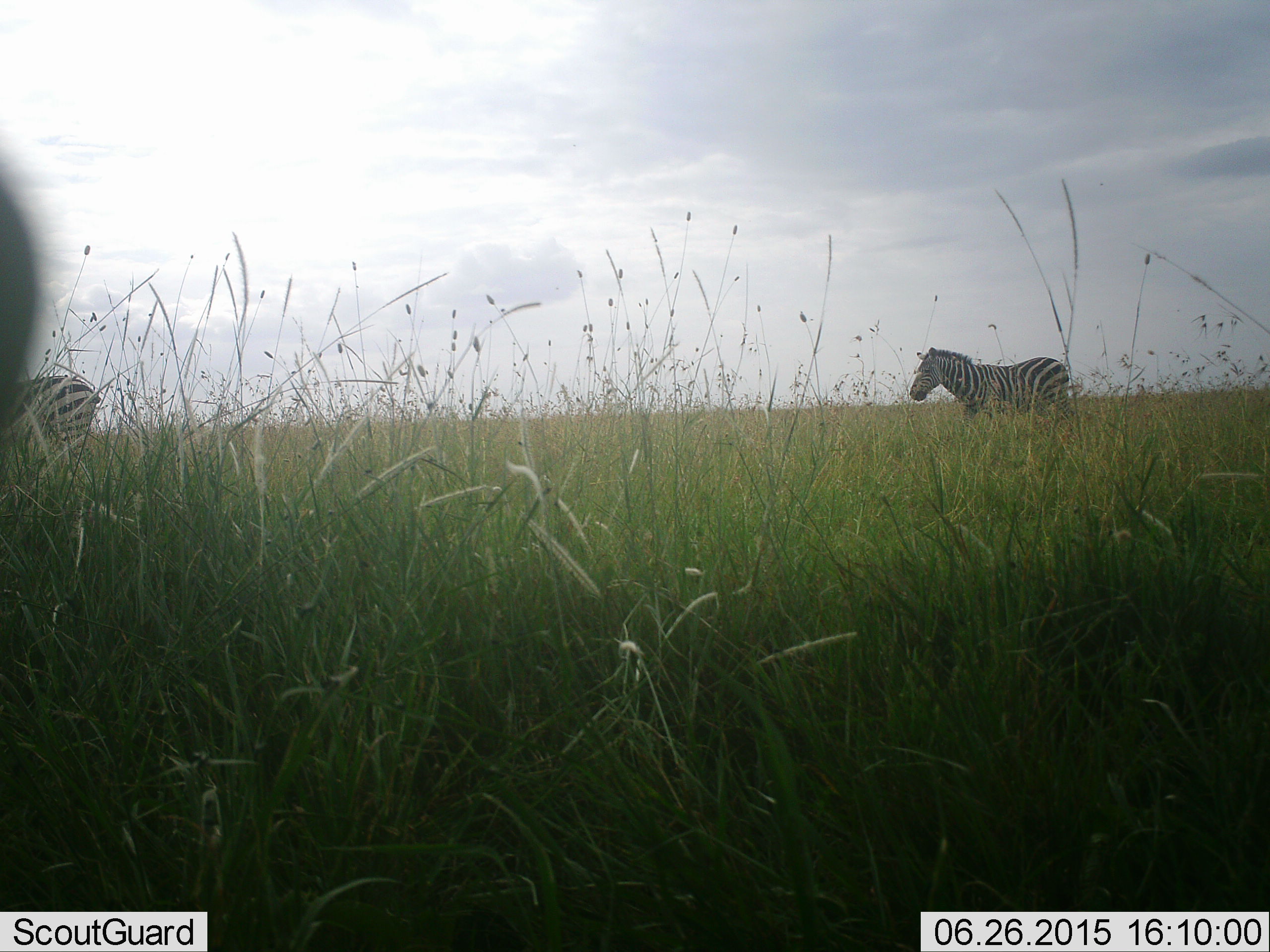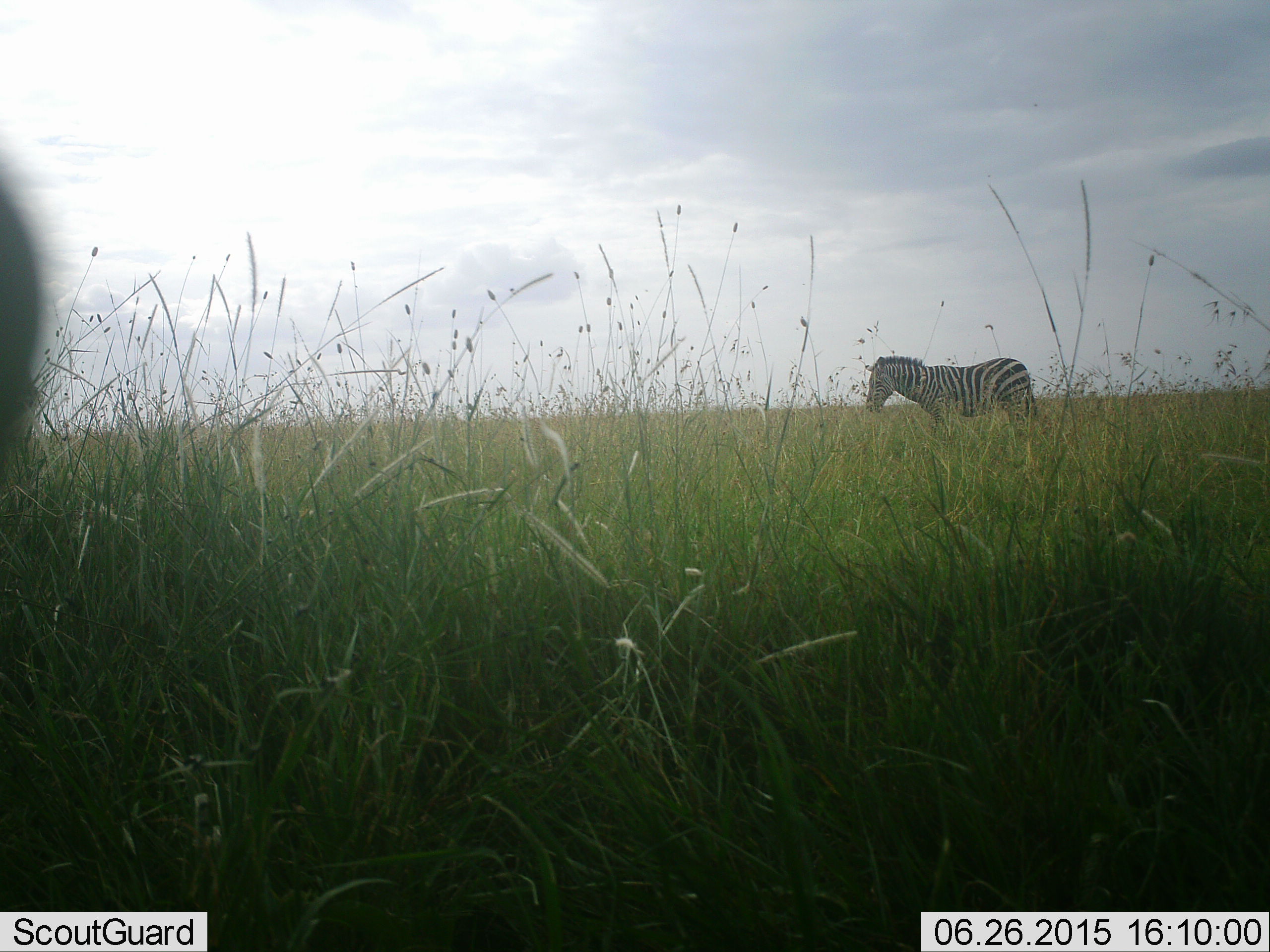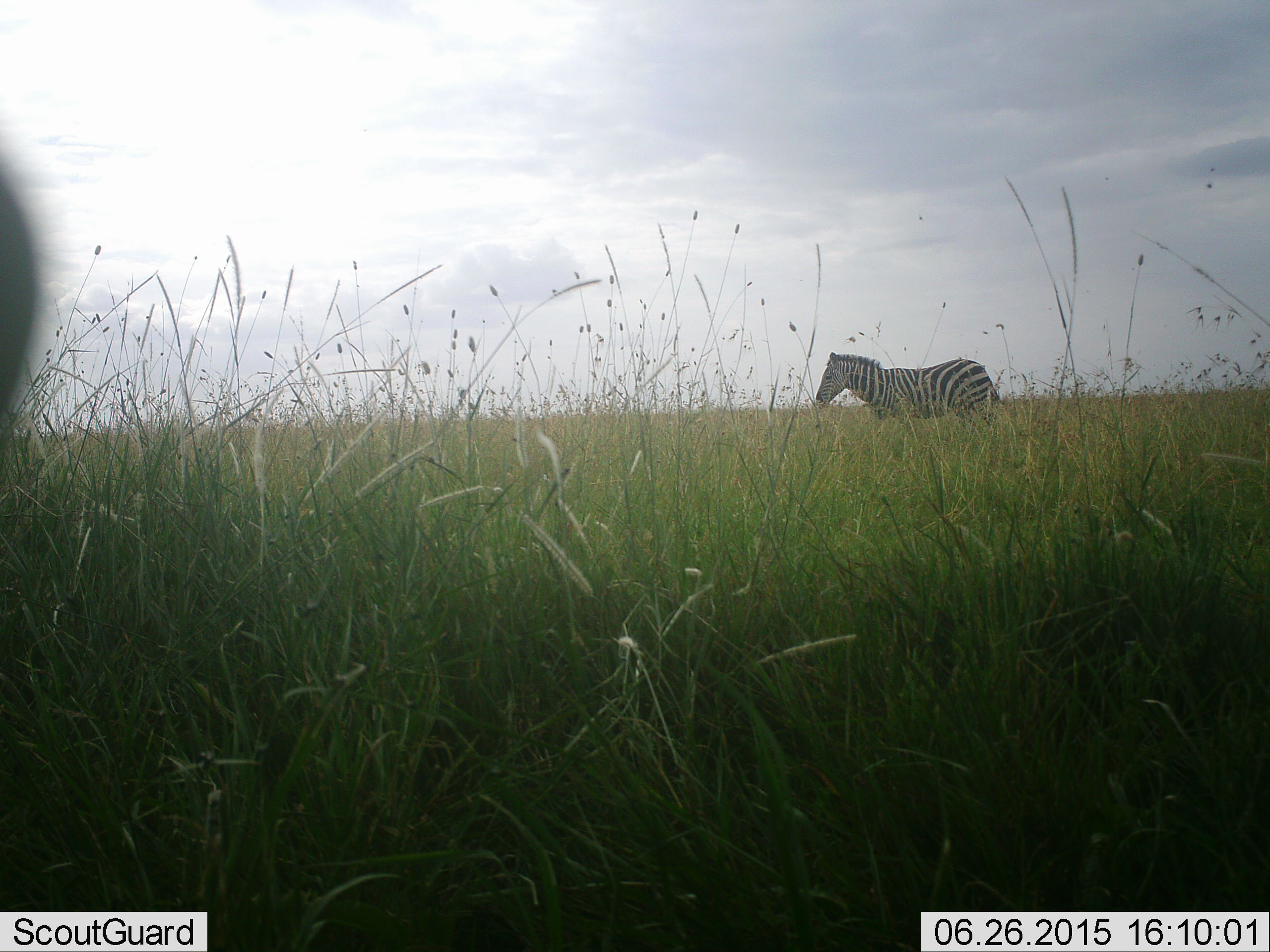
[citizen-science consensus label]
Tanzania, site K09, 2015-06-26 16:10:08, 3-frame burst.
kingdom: Animalia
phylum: Chordata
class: Mammalia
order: Perissodactyla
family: Equidae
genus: Equus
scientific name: Equus quagga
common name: plains zebra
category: zebra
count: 2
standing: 40%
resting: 0%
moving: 90%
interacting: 0%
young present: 0%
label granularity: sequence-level